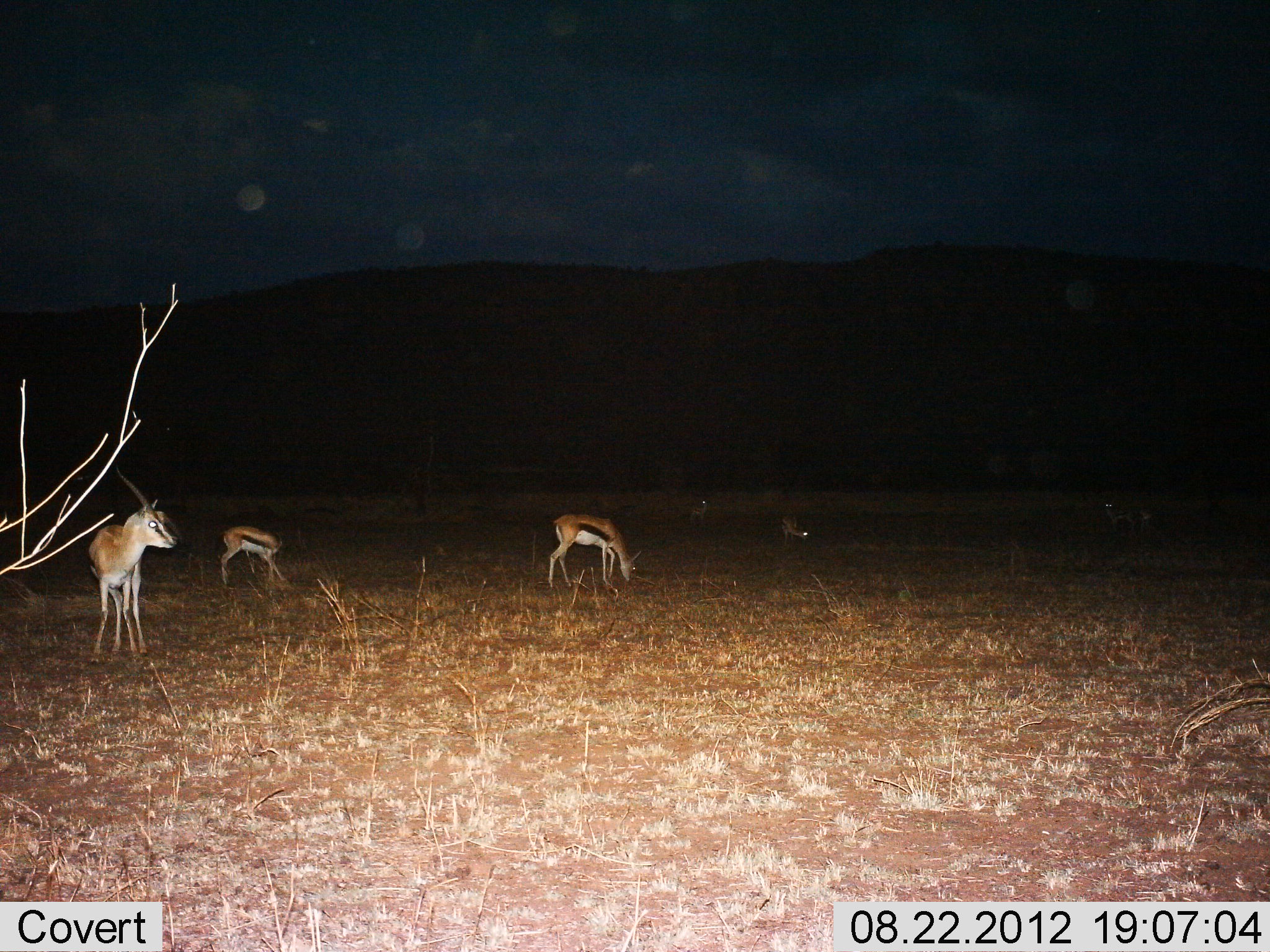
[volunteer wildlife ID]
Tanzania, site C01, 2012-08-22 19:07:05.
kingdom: Animalia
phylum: Chordata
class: Mammalia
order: Artiodactyla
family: Bovidae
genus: Eudorcas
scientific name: Eudorcas thomsonii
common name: thomson's gazelle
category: gazellethomsons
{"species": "gazellethomsons (thomson's gazelle) (Eudorcas thomsonii)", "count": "6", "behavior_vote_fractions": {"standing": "90%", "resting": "0%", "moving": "0%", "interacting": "0%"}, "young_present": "0%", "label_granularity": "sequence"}